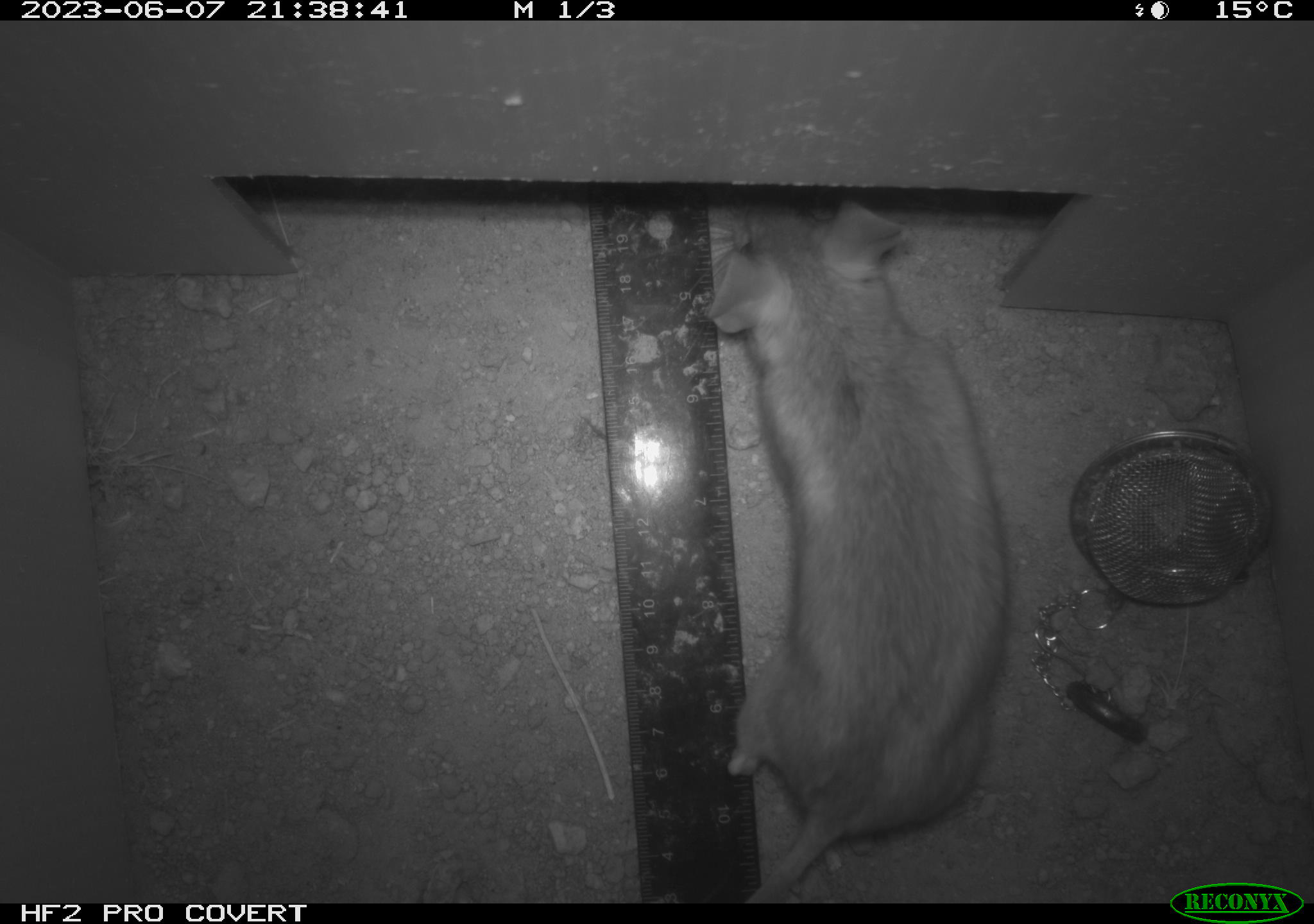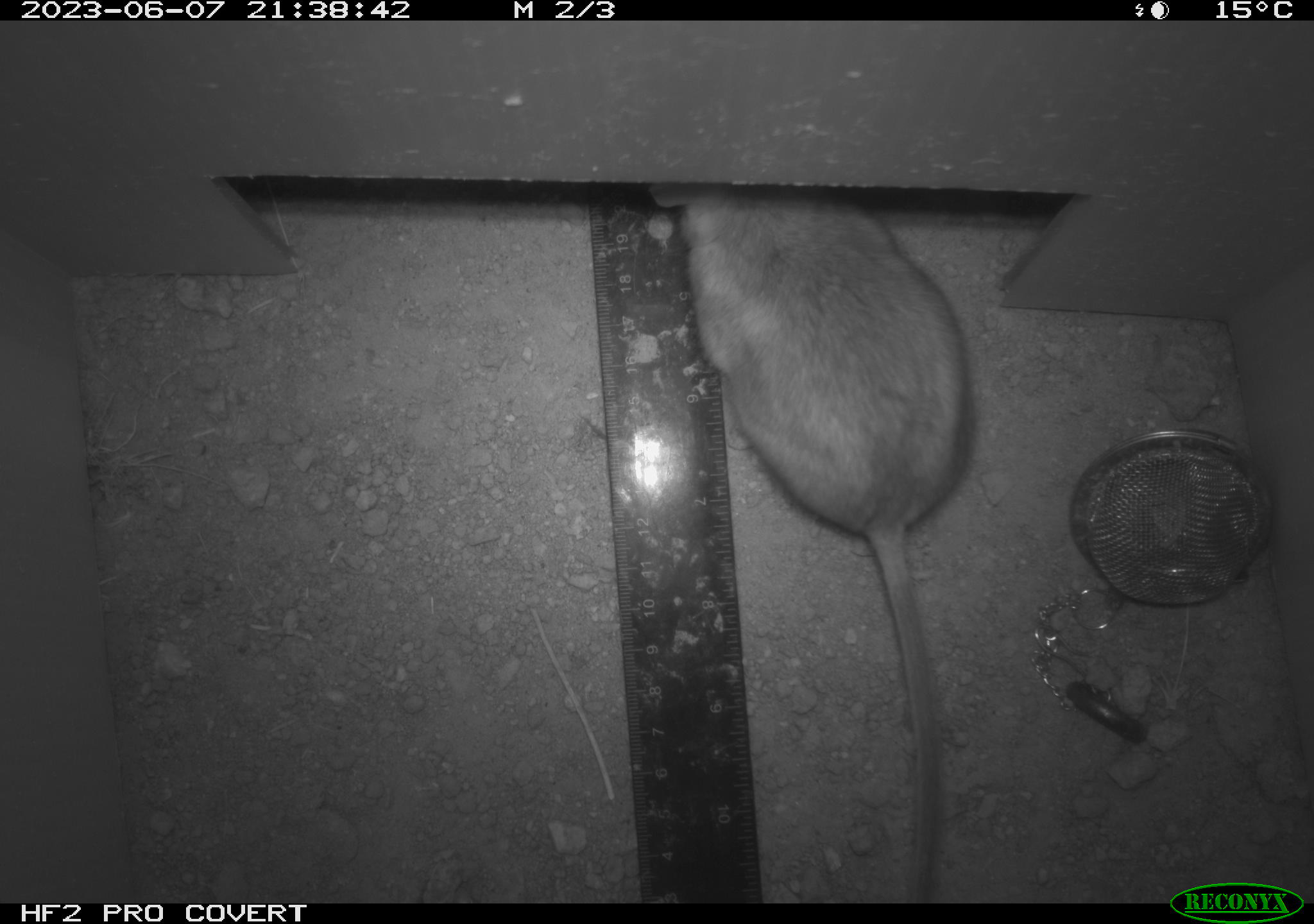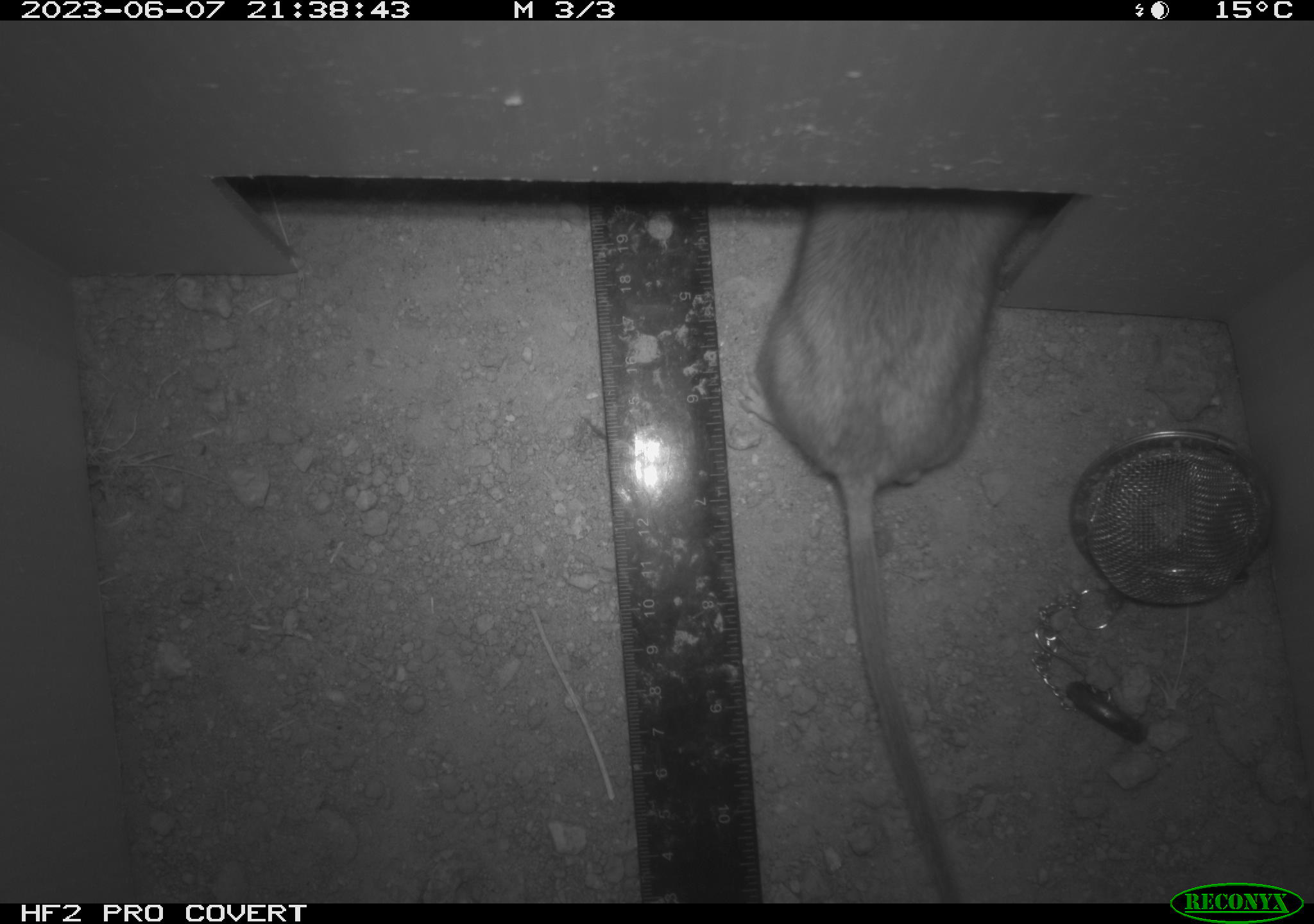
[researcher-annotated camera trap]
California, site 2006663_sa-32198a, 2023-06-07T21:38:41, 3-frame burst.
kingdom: Animalia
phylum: Chordata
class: Mammalia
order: Rodentia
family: Cricetidae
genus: Neotoma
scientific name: Neotoma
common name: pack rat or woodrat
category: neotoma species